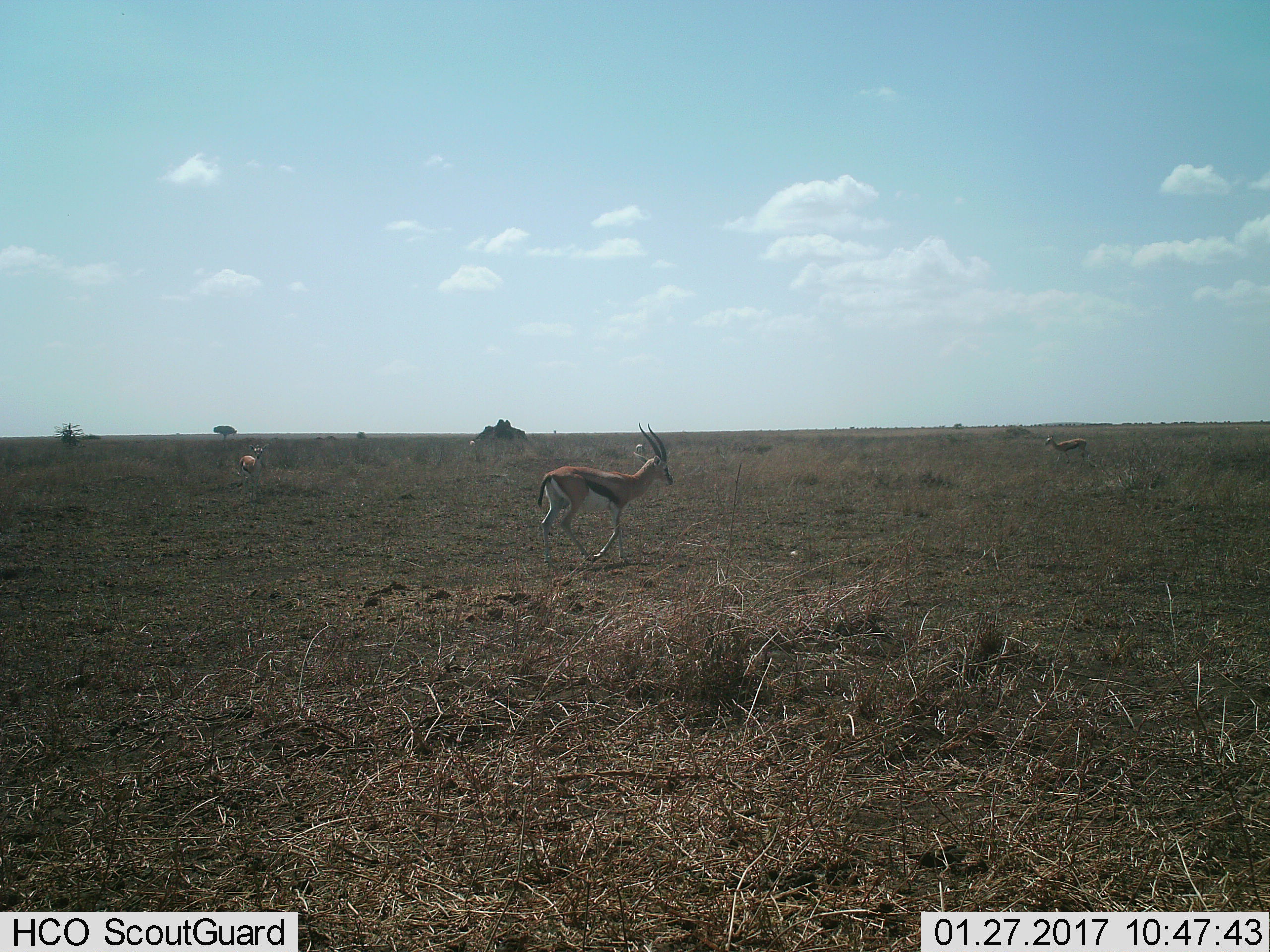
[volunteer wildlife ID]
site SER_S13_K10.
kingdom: Animalia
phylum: Chordata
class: Mammalia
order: Artiodactyla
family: Bovidae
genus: Eudorcas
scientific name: Eudorcas thomsonii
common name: thomson's gazelle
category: gazellethomsons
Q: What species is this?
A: Gazellethomsons (thomson's gazelle) (Eudorcas thomsonii).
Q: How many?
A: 3.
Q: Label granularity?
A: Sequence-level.